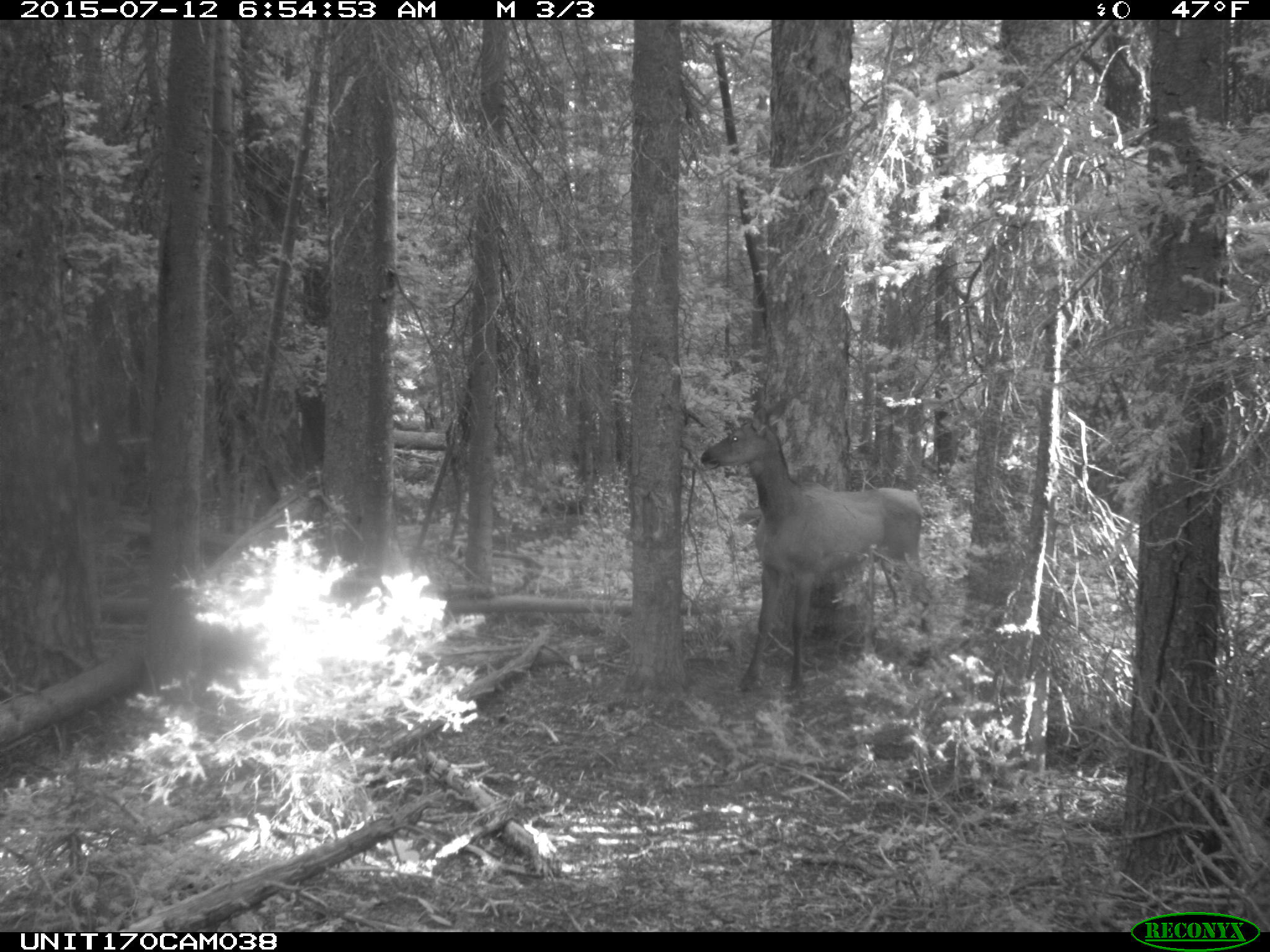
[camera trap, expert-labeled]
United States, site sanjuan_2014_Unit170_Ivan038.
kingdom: Animalia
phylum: Chordata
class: Mammalia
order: Artiodactyla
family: Cervidae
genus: Cervus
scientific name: Cervus elaphus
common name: red deer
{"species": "Cervus elaphus (red deer)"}